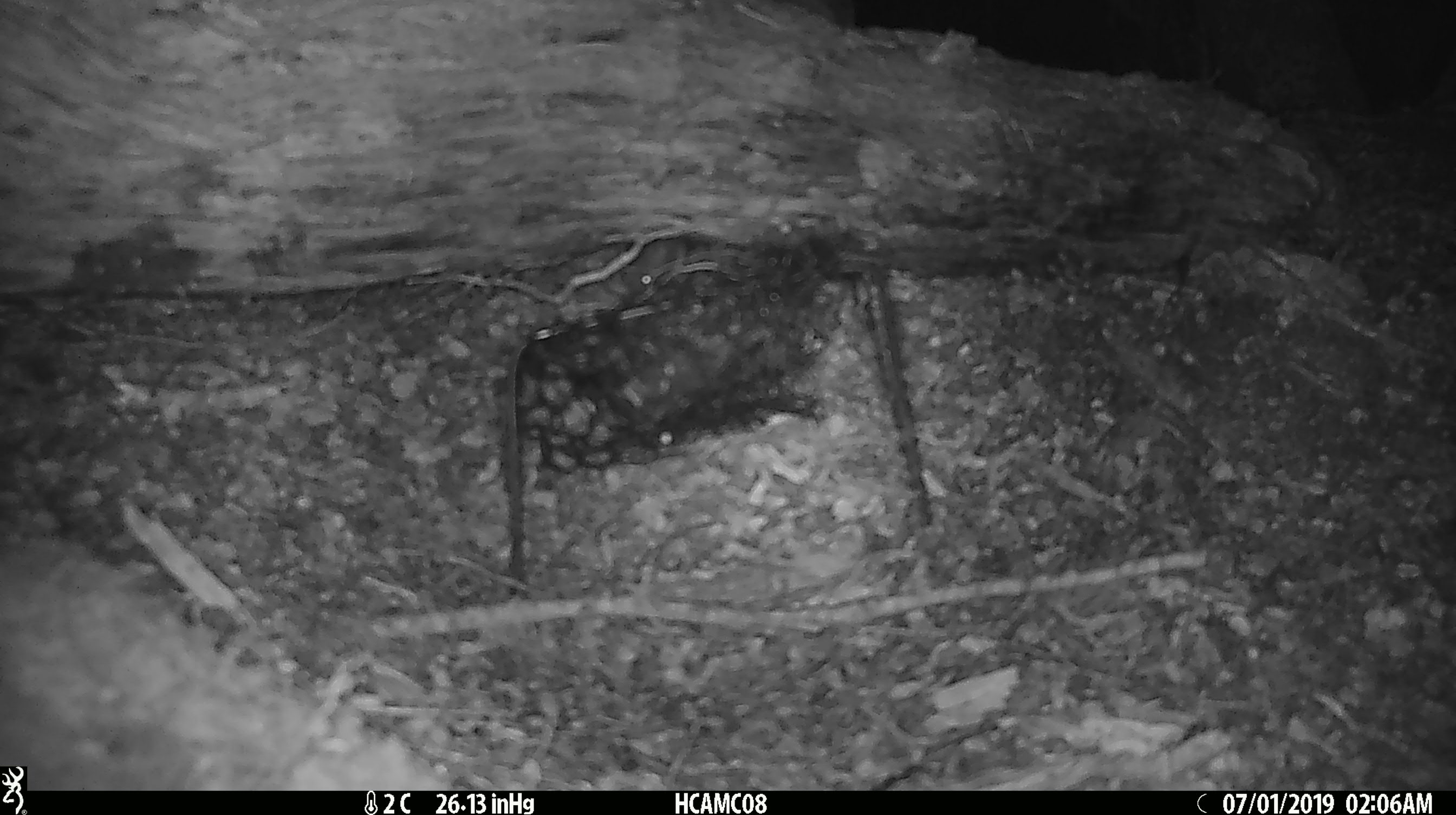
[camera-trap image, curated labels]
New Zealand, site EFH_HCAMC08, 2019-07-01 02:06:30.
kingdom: Animalia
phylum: Chordata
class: Mammalia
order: Rodentia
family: Muridae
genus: Mus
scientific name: Mus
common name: mouse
Mouse (Mus).